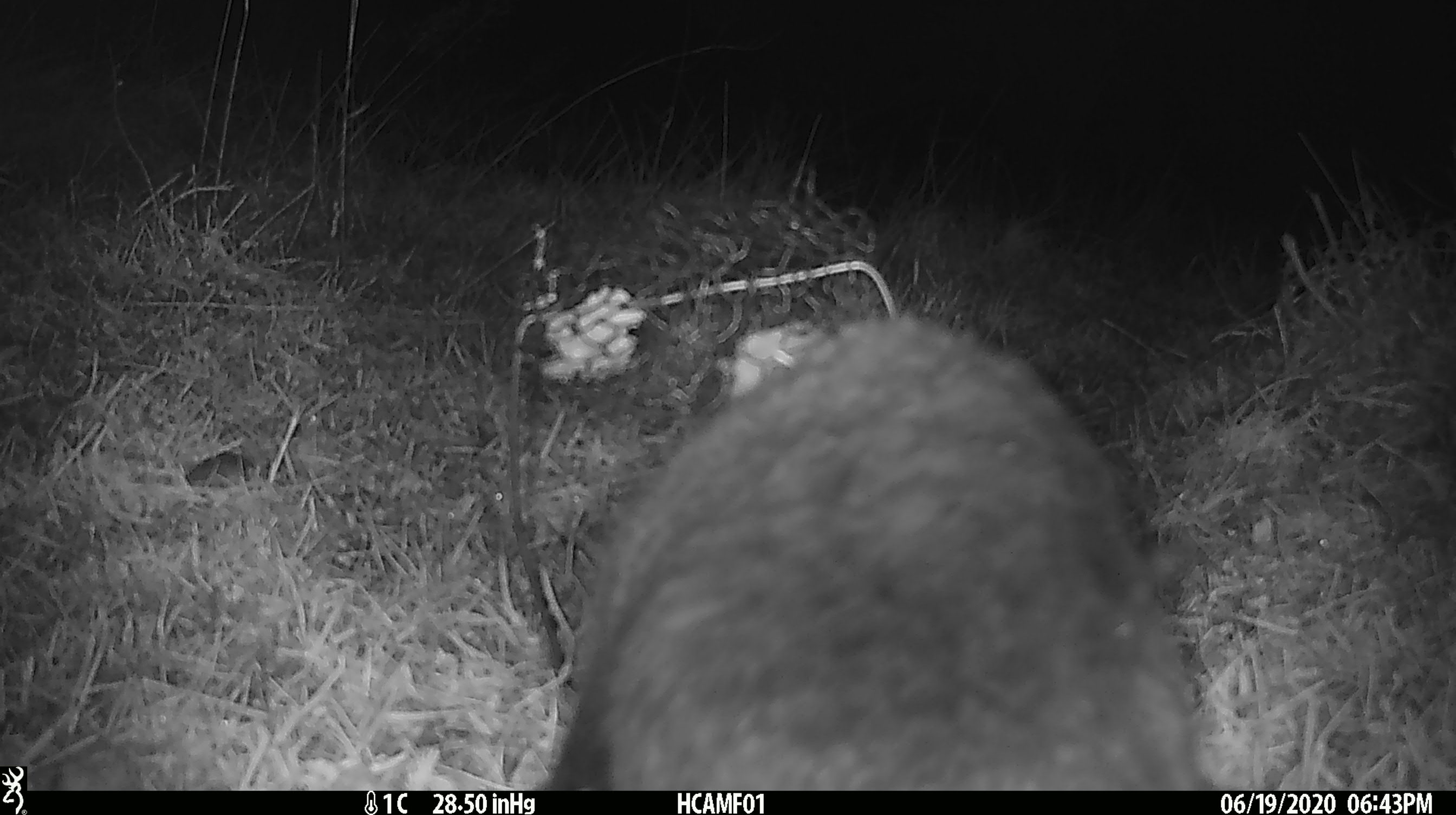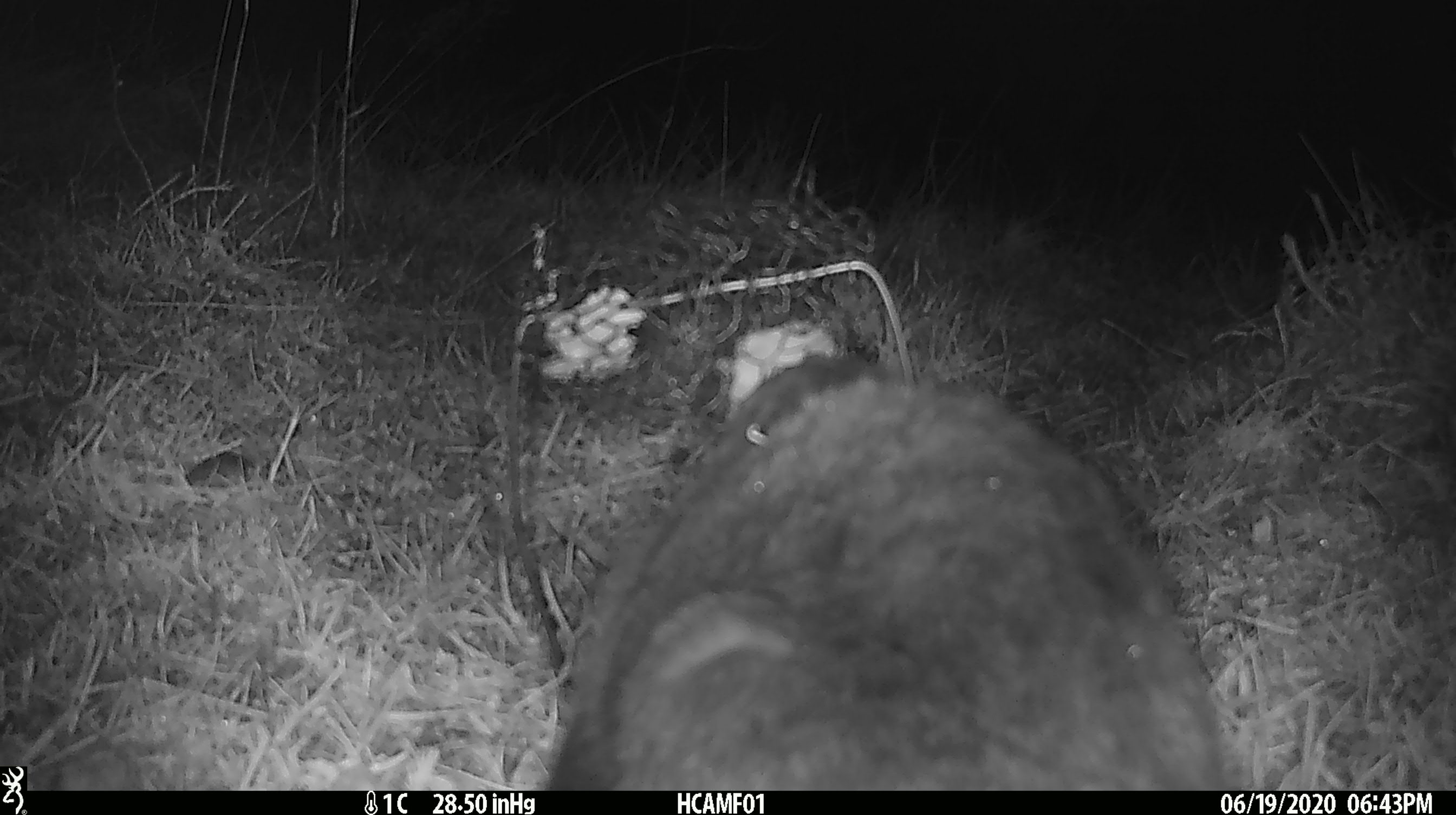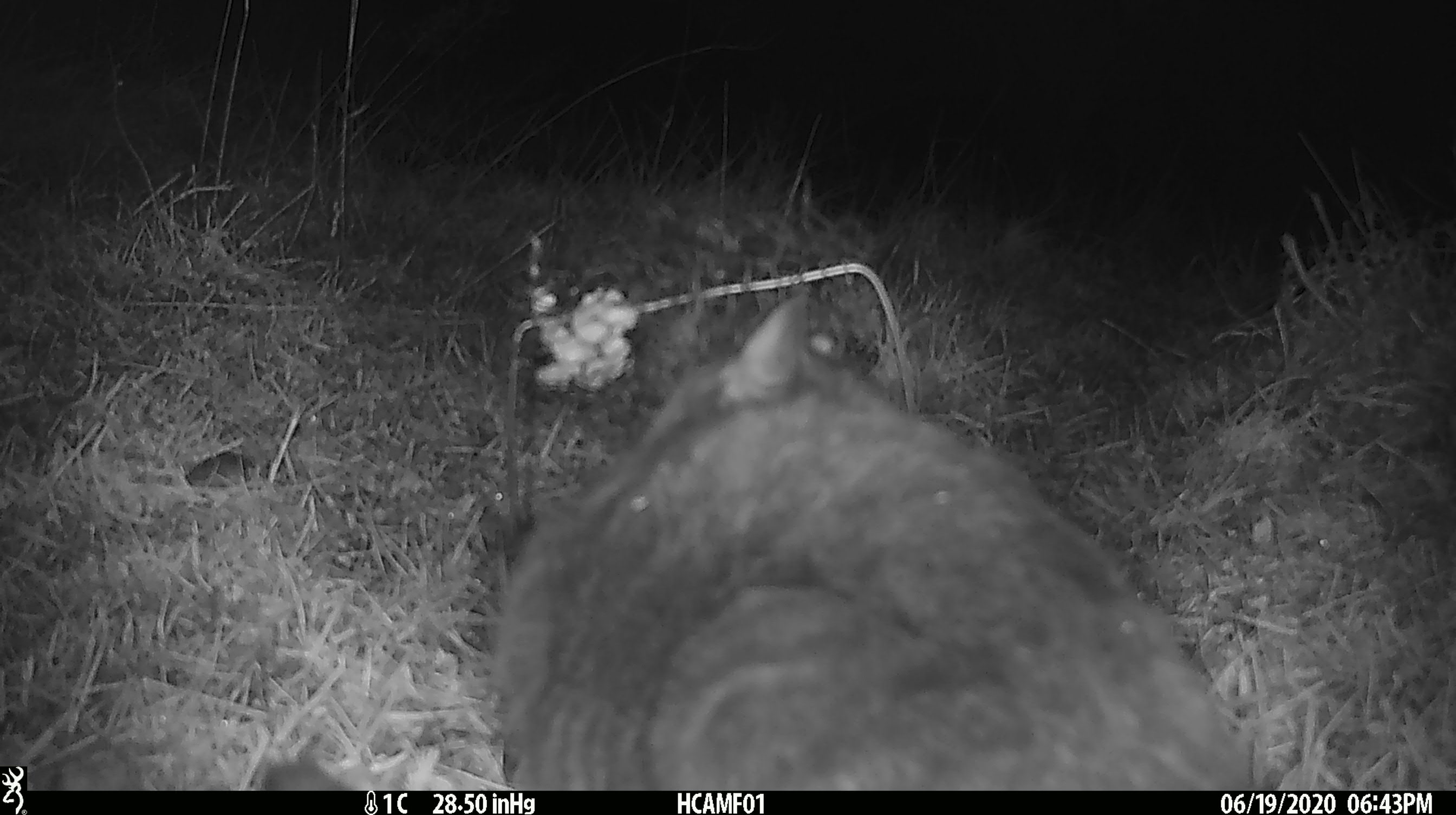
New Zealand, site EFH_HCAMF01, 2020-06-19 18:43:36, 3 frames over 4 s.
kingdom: Animalia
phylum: Chordata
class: Mammalia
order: Carnivora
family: Felidae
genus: Felis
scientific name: Felis catus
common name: domestic cat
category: cat